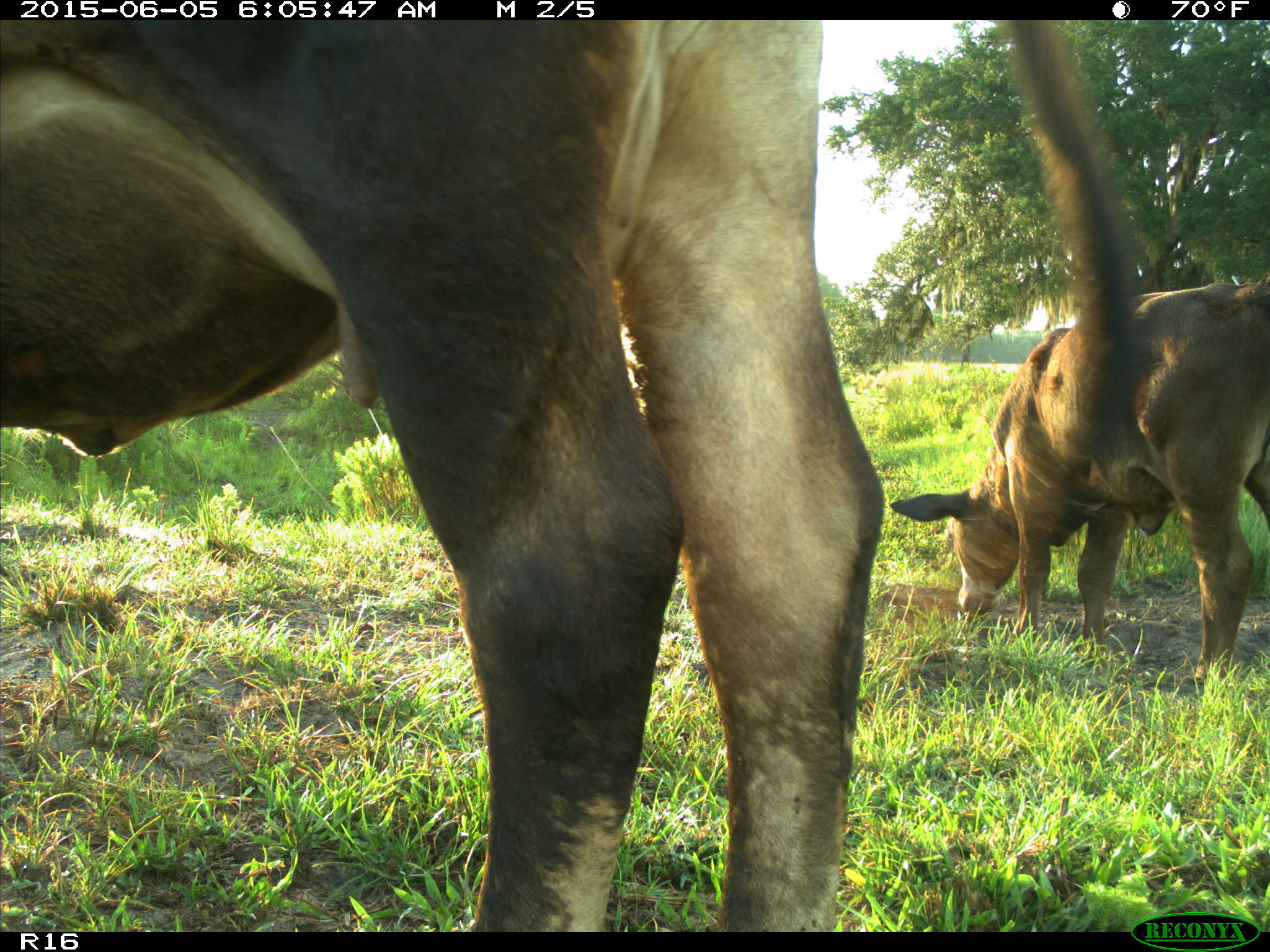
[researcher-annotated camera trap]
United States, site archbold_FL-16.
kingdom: Animalia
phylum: Chordata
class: Mammalia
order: Artiodactyla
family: Bovidae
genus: Bos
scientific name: Bos taurus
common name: domestic cow